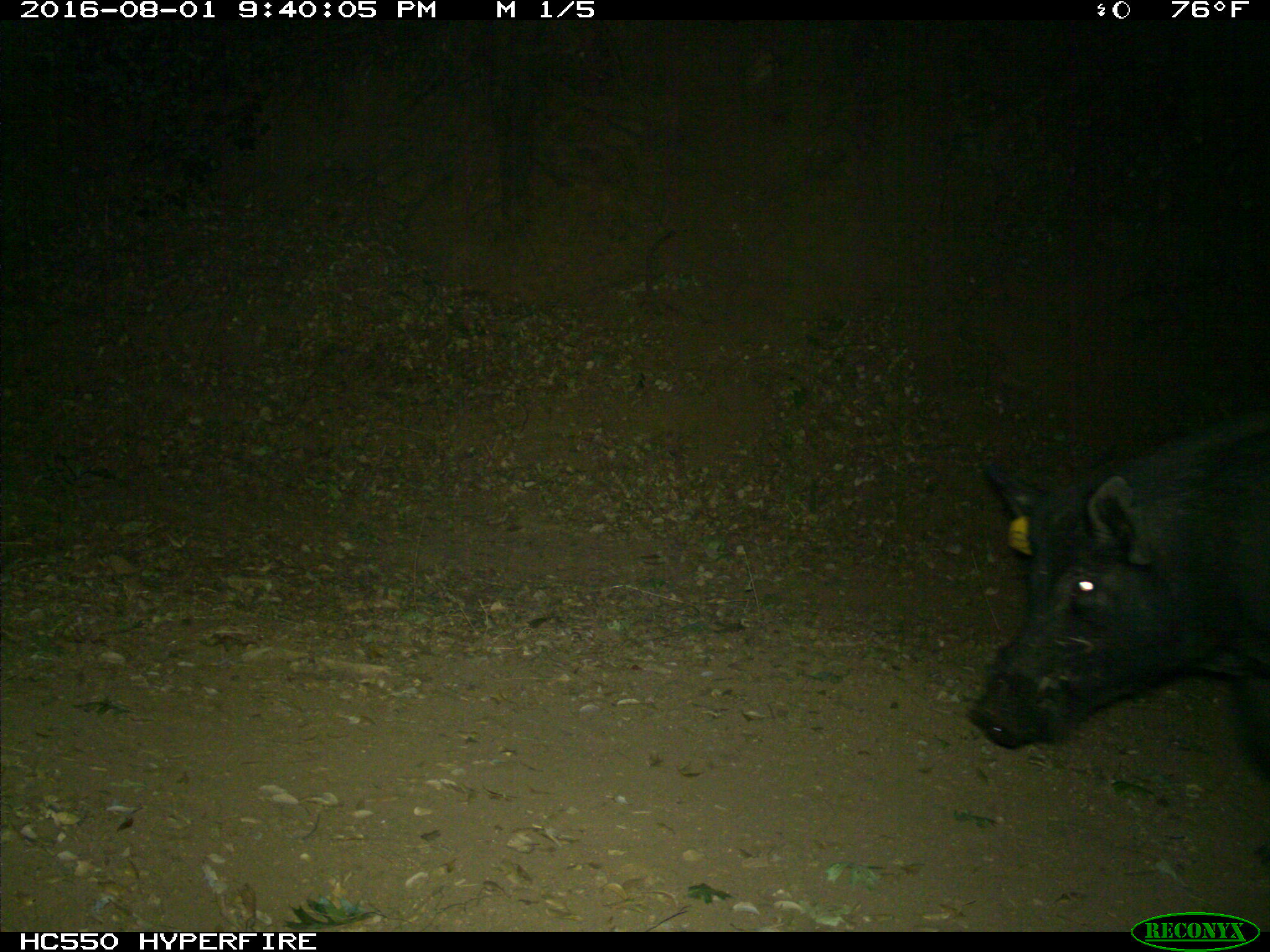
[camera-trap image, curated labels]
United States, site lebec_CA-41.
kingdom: Animalia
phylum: Chordata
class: Mammalia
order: Artiodactyla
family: Suidae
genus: Sus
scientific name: Sus scrofa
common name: wild boar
Sus scrofa (wild boar).